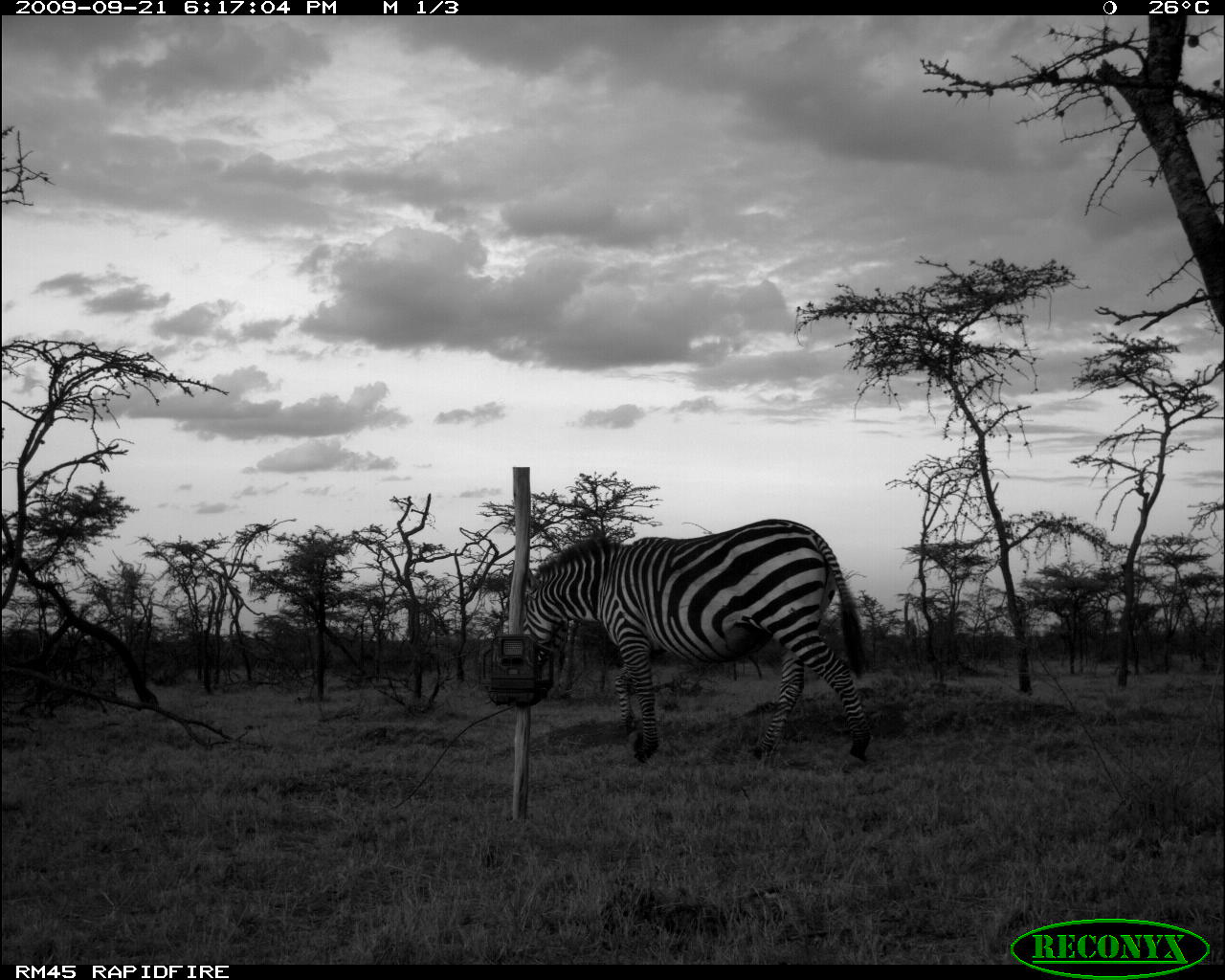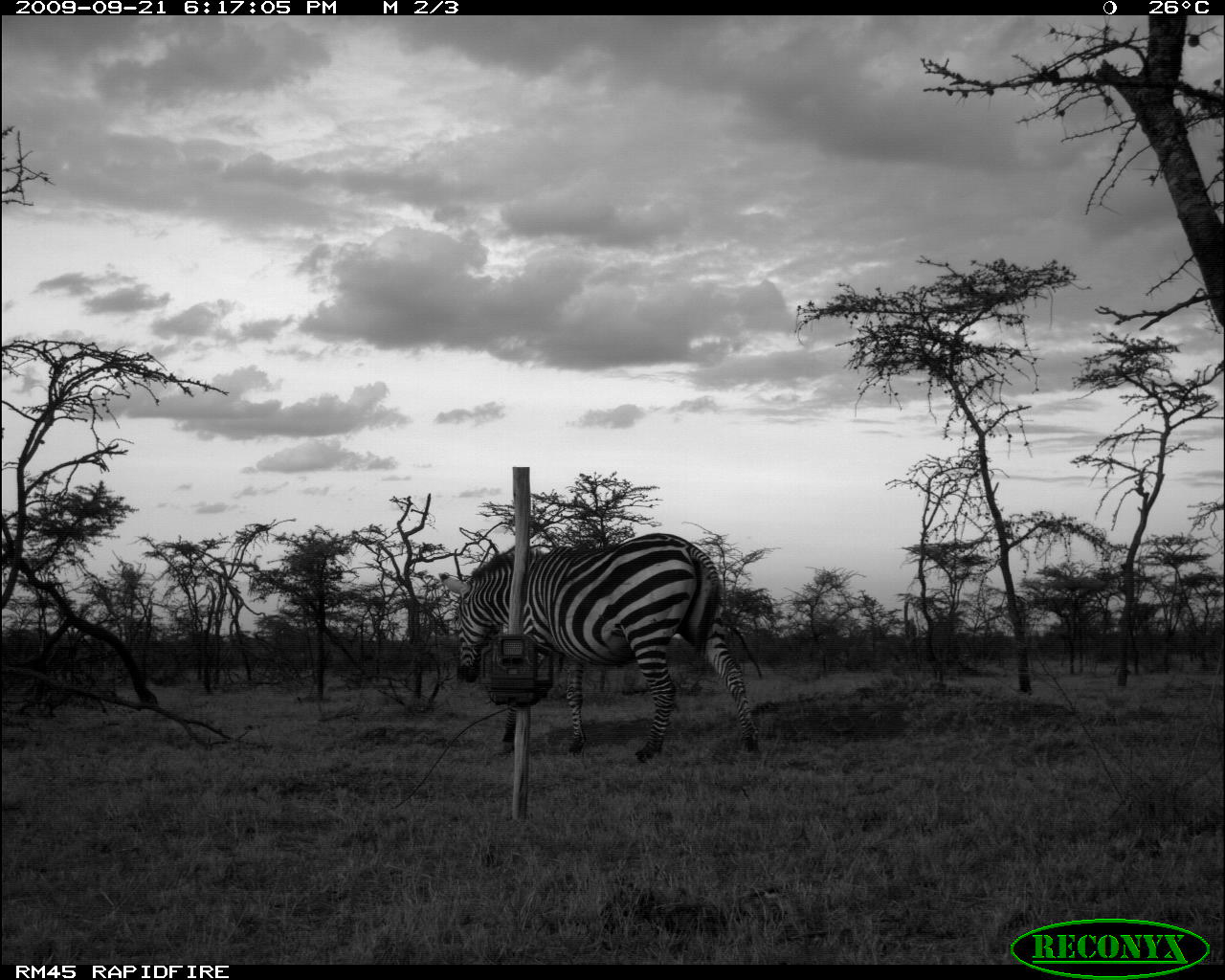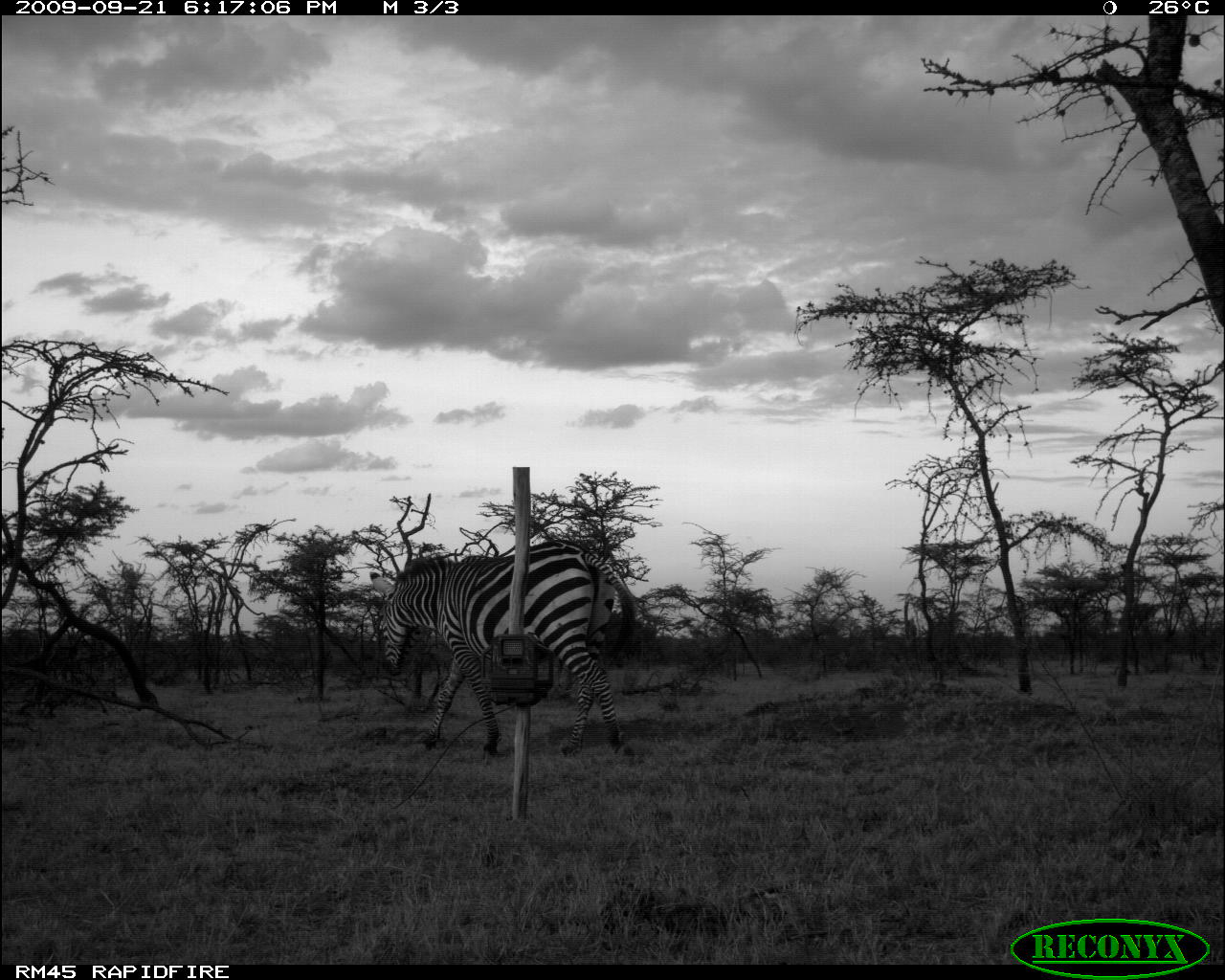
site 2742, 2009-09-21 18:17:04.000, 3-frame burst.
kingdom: Animalia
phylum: Chordata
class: Mammalia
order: Perissodactyla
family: Equidae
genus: Equus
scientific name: Equus quagga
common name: plains zebra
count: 1